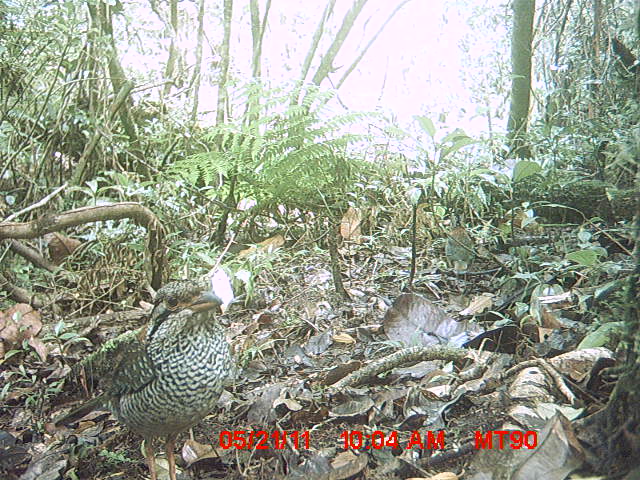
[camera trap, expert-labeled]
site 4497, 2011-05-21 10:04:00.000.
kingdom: Animalia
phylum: Chordata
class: Aves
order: Coraciiformes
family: Brachypteraciidae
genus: Brachypteracias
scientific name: Brachypteracias squamiger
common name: scaly ground roller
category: geobiastes squamiger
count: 2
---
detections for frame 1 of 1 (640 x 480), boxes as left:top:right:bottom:
geobiastes squamiger: 49:277:233:480